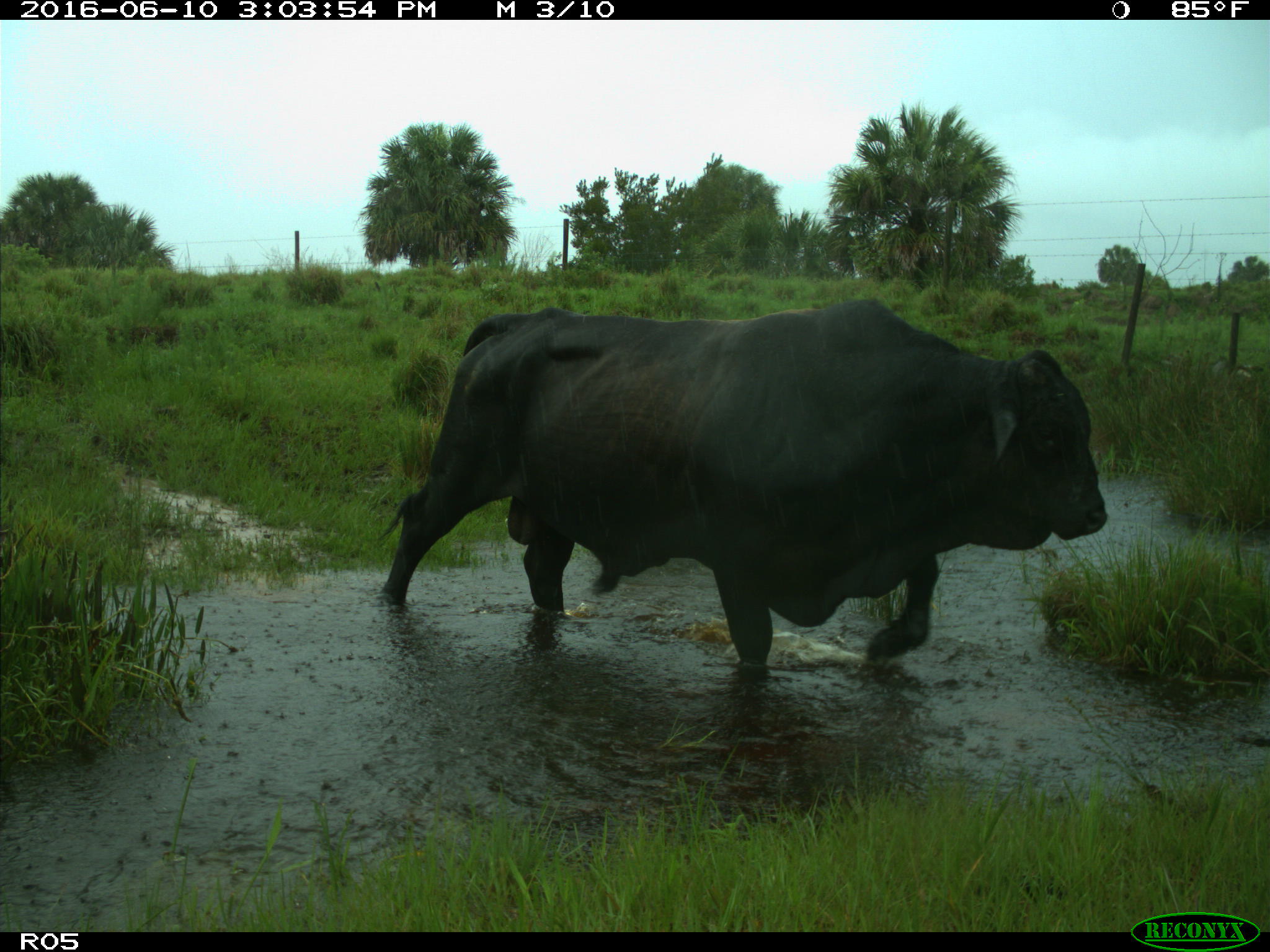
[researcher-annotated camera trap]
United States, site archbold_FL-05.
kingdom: Animalia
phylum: Chordata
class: Mammalia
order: Artiodactyla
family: Bovidae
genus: Bos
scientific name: Bos taurus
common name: domestic cow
Bos taurus (domestic cow).